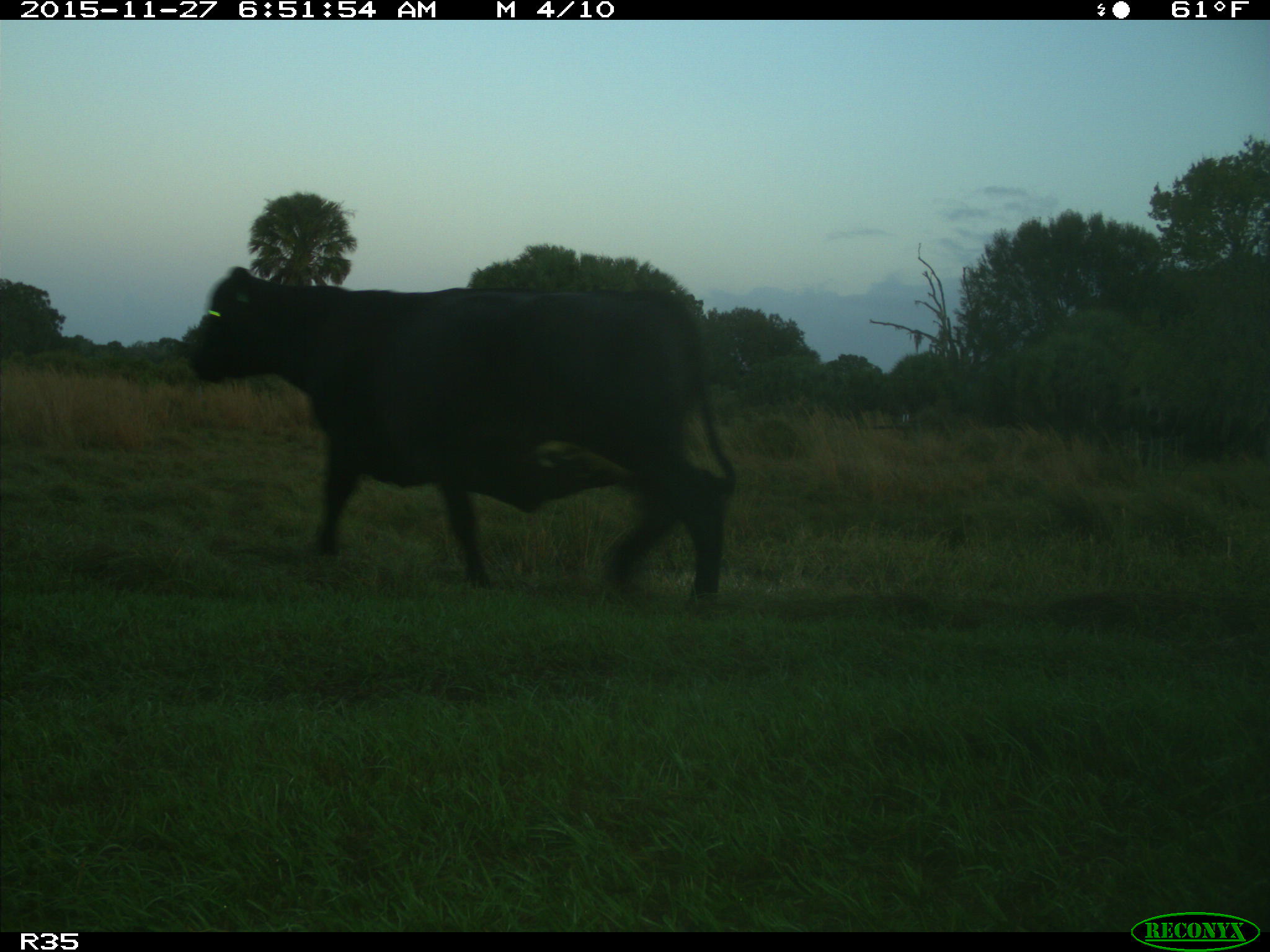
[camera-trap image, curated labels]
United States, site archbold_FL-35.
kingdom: Animalia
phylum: Chordata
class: Mammalia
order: Artiodactyla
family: Bovidae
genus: Bos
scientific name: Bos taurus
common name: domestic cow